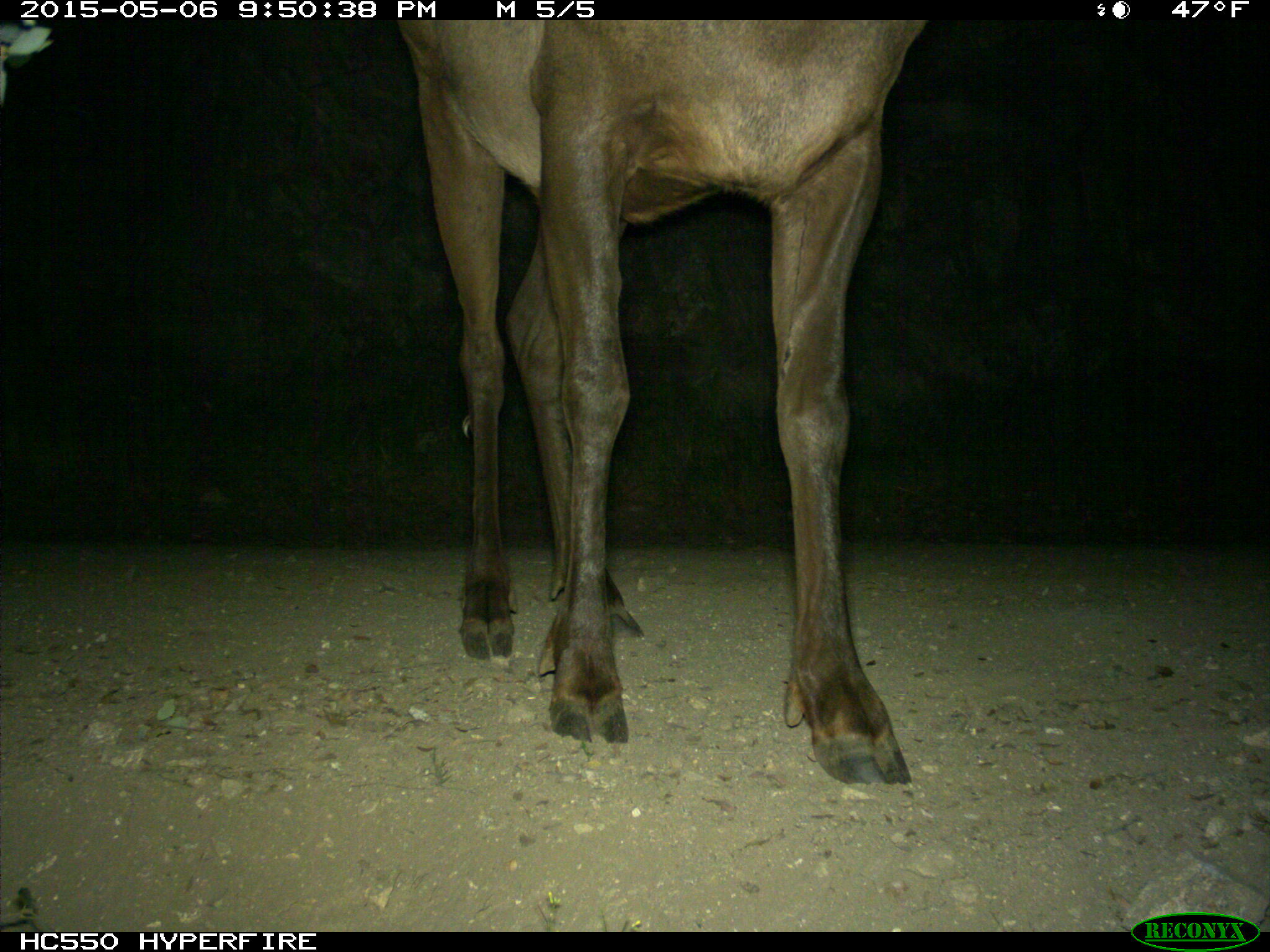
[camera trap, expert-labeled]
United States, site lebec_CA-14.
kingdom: Animalia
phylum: Chordata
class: Mammalia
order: Artiodactyla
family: Cervidae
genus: Cervus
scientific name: Cervus canadensis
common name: elk